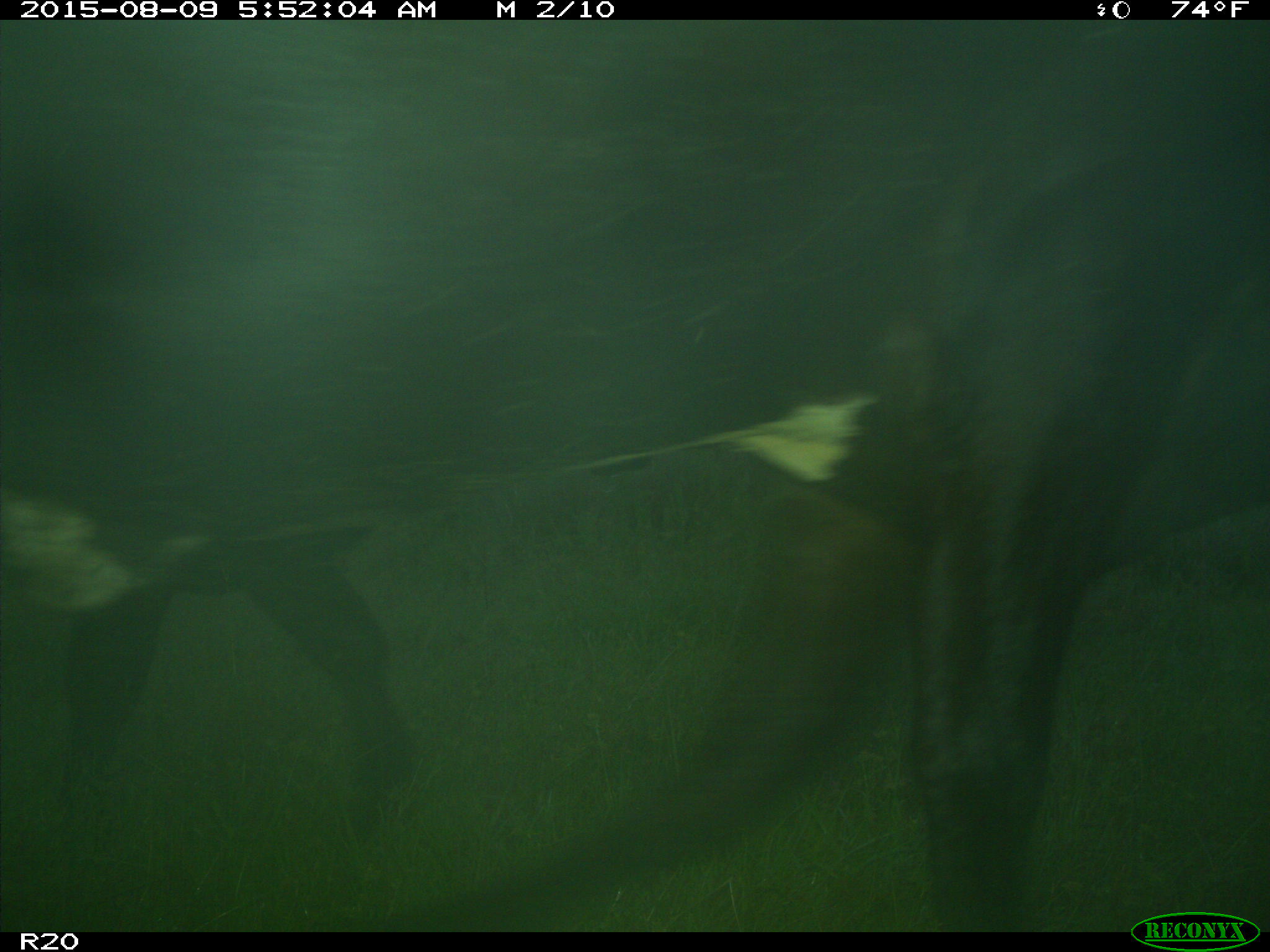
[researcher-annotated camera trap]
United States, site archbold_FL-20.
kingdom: Animalia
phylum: Chordata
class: Mammalia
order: Artiodactyla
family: Bovidae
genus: Bos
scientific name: Bos taurus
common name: domestic cow